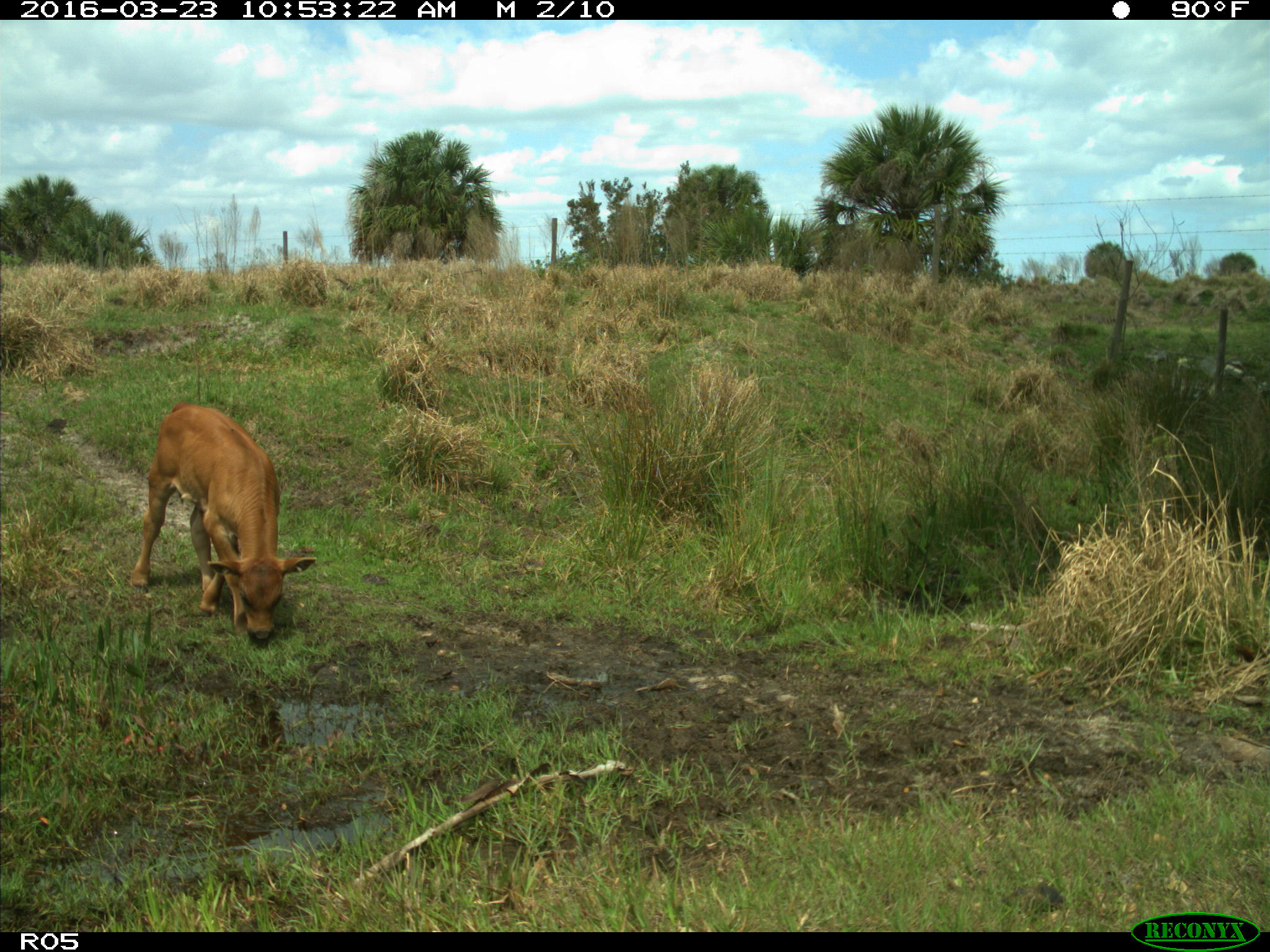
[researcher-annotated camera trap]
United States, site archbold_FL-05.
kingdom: Animalia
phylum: Chordata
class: Mammalia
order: Artiodactyla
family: Bovidae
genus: Bos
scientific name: Bos taurus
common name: domestic cow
Bos taurus (domestic cow).